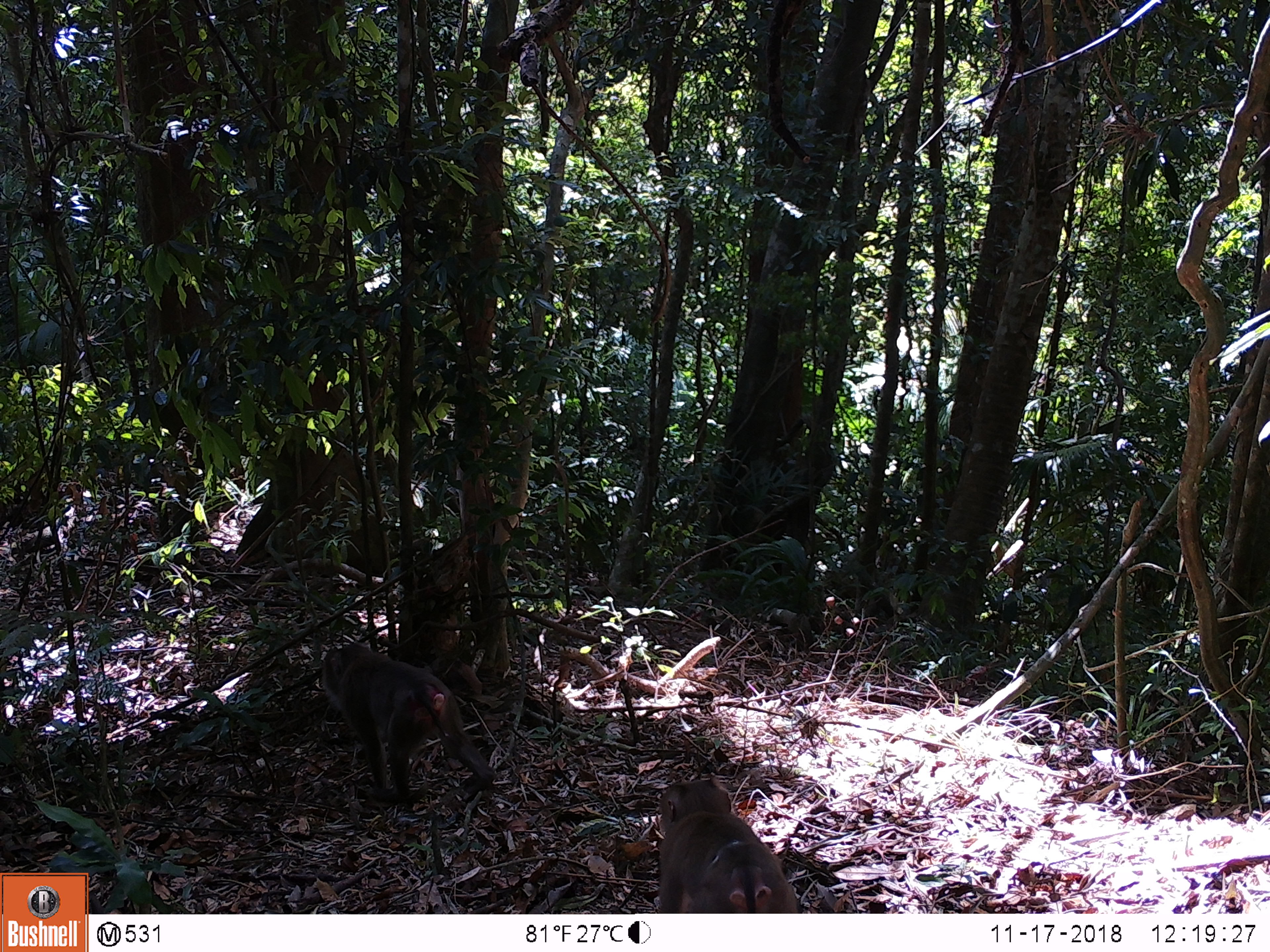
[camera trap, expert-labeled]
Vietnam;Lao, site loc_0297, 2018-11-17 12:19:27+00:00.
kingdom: Animalia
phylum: Chordata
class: Mammalia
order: Primates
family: Cercopithecidae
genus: Macaca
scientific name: Macaca nemestrina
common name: pig-tailed macaque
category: pig tailed macaque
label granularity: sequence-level